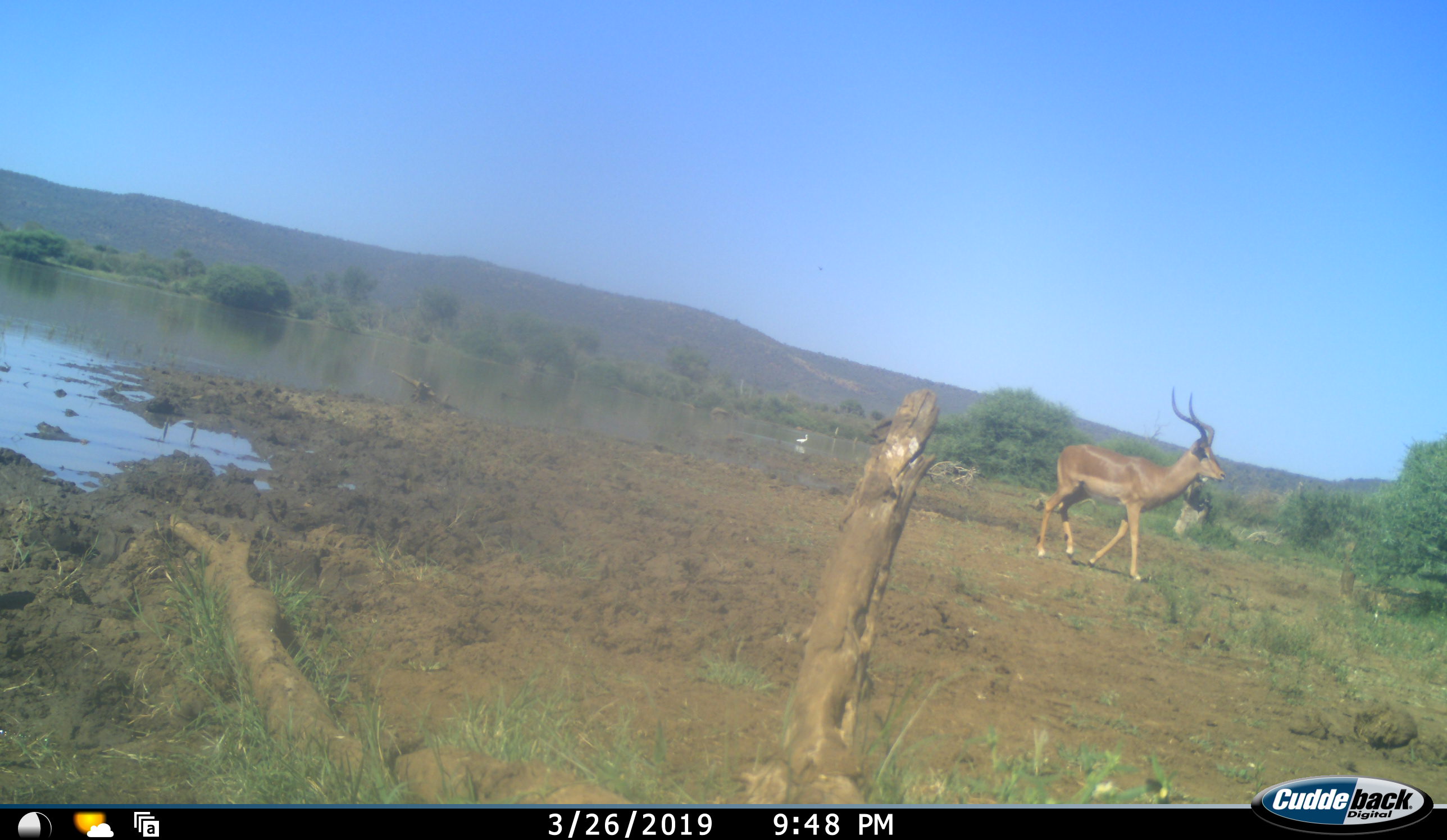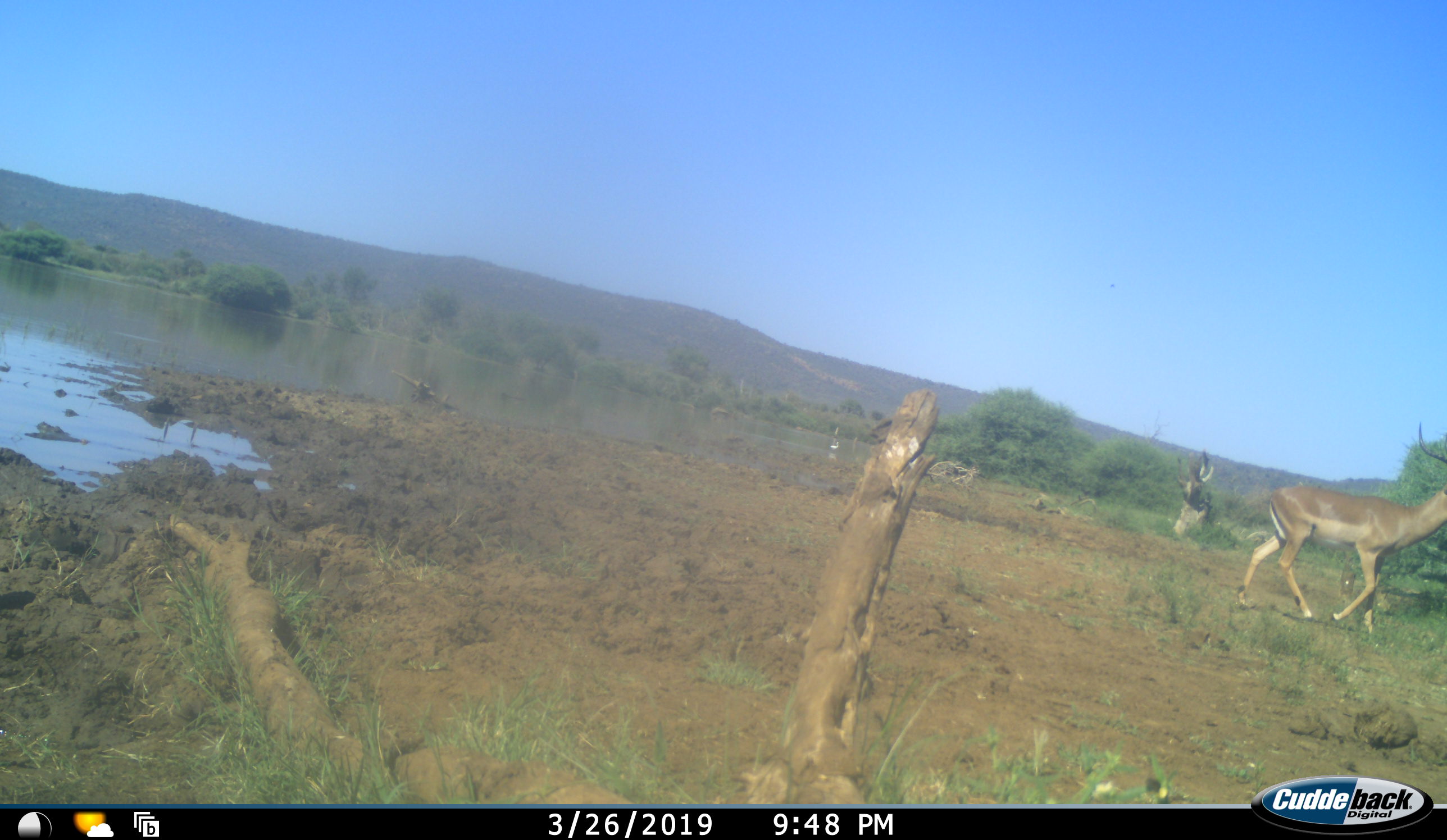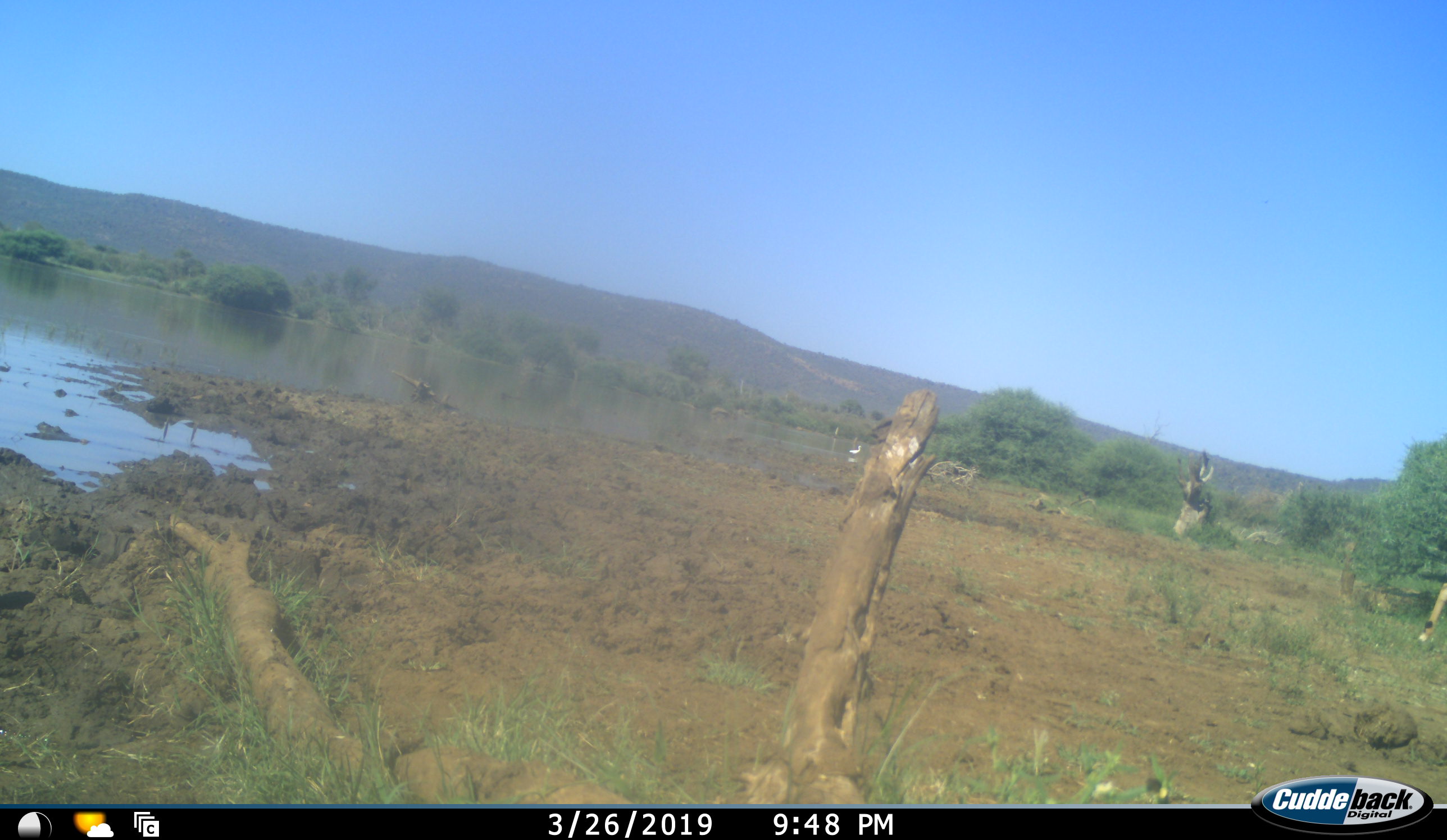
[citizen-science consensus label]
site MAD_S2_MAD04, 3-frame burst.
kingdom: Animalia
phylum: Chordata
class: Mammalia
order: Artiodactyla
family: Bovidae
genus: Aepyceros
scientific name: Aepyceros melampus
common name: impala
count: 1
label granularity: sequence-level